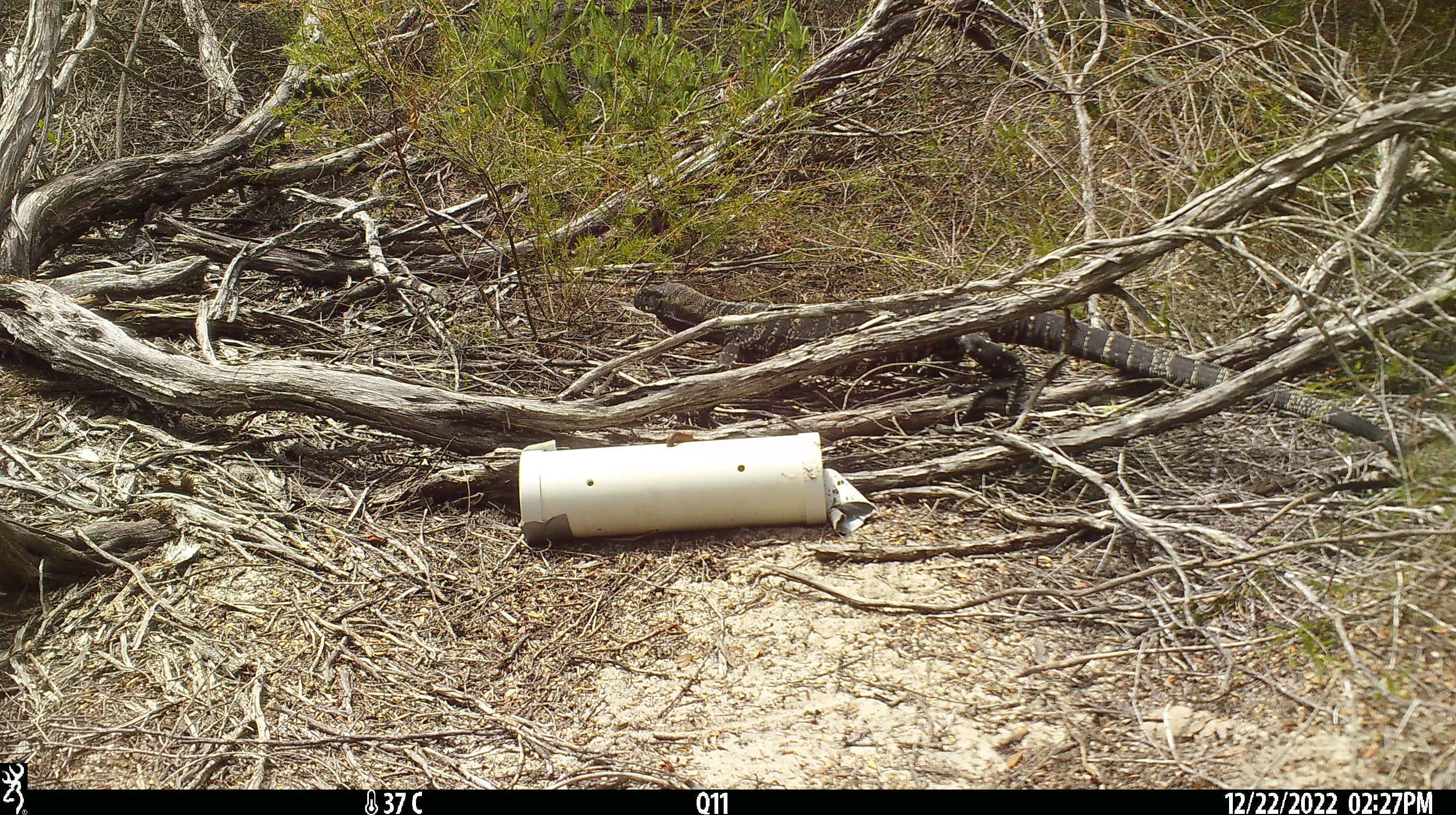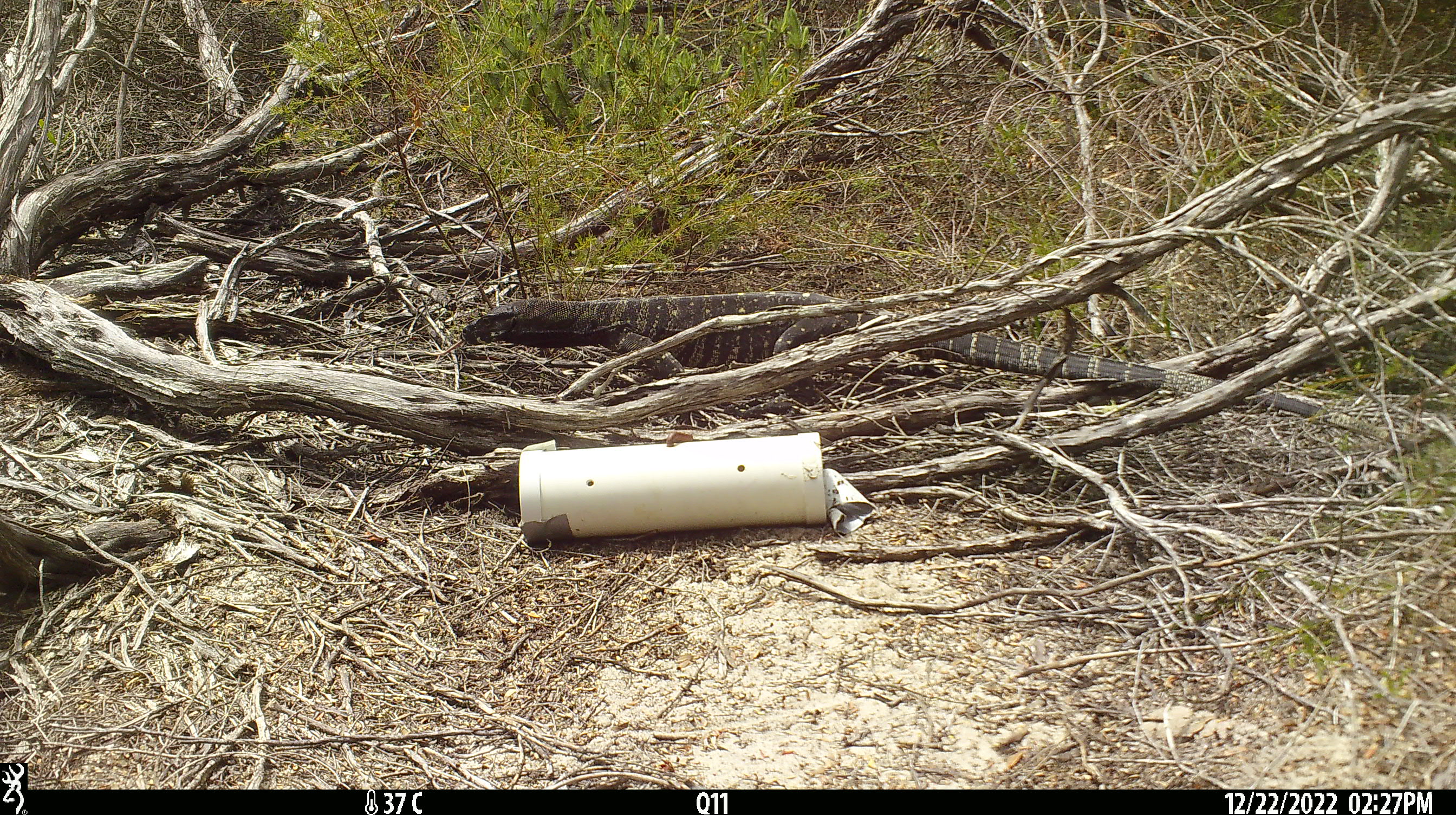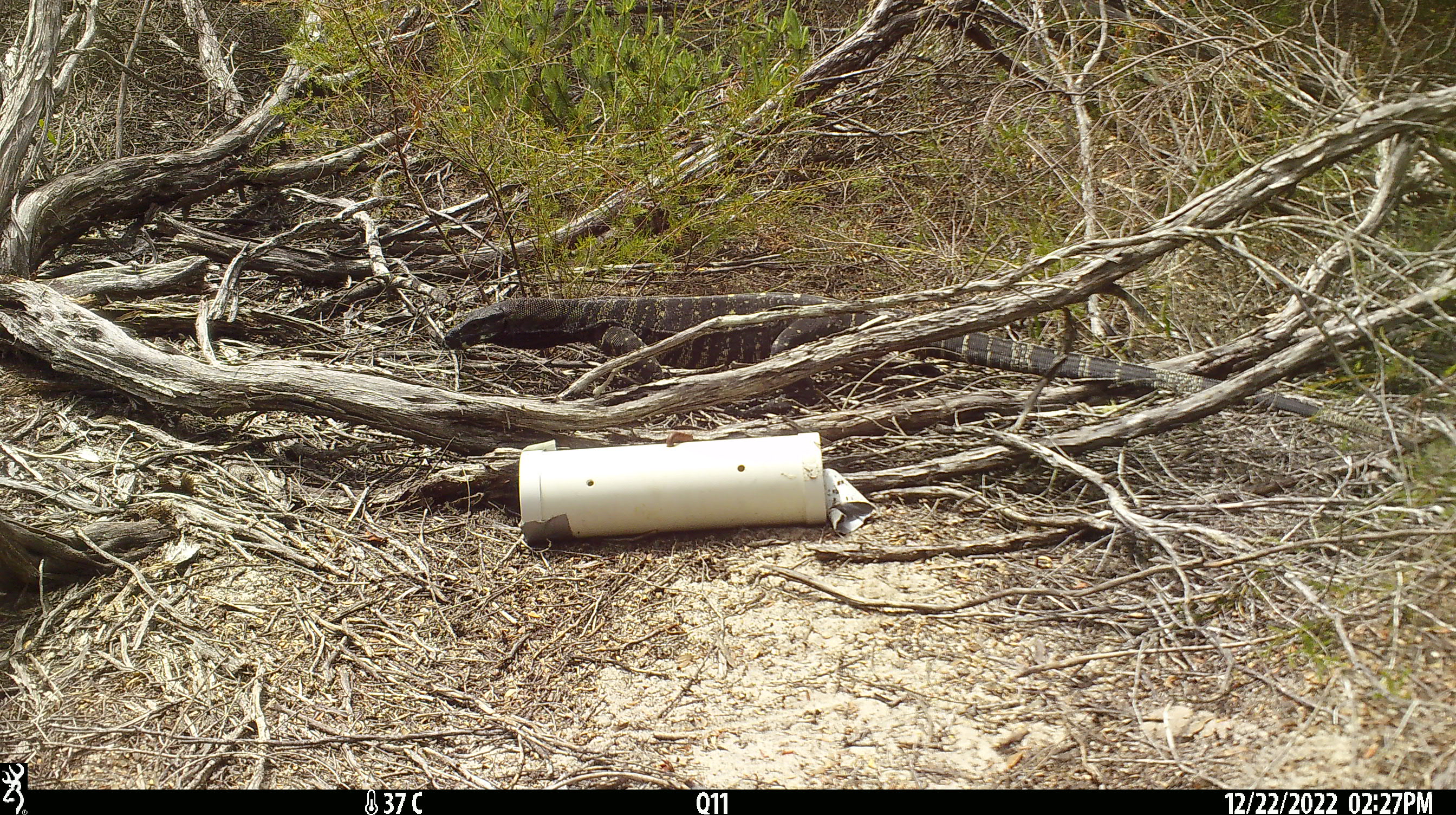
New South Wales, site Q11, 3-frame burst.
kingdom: Animalia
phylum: Chordata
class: Reptilia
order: Squamata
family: Varanidae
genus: Varanus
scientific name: Varanus varius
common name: lace monitor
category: goanna